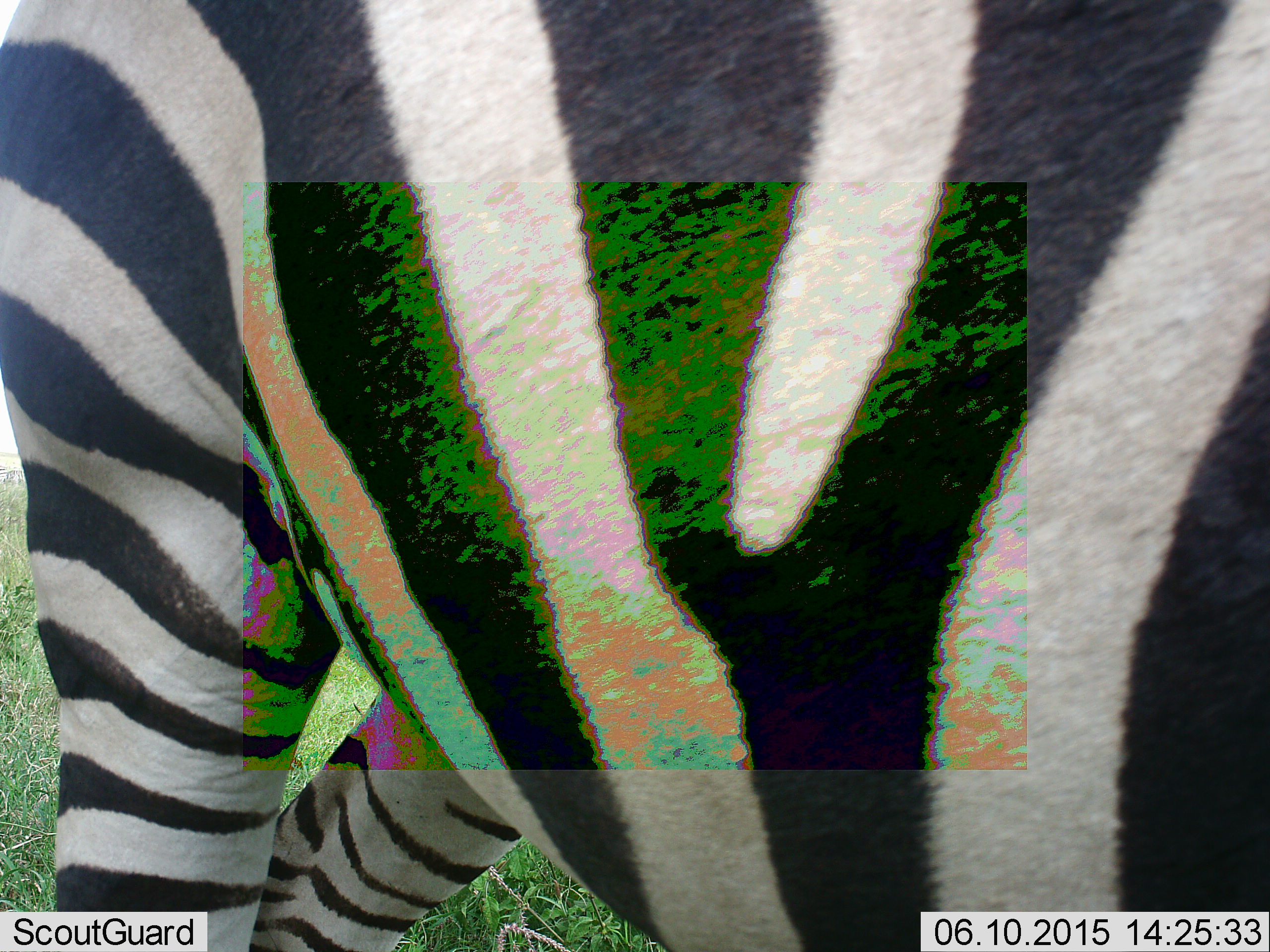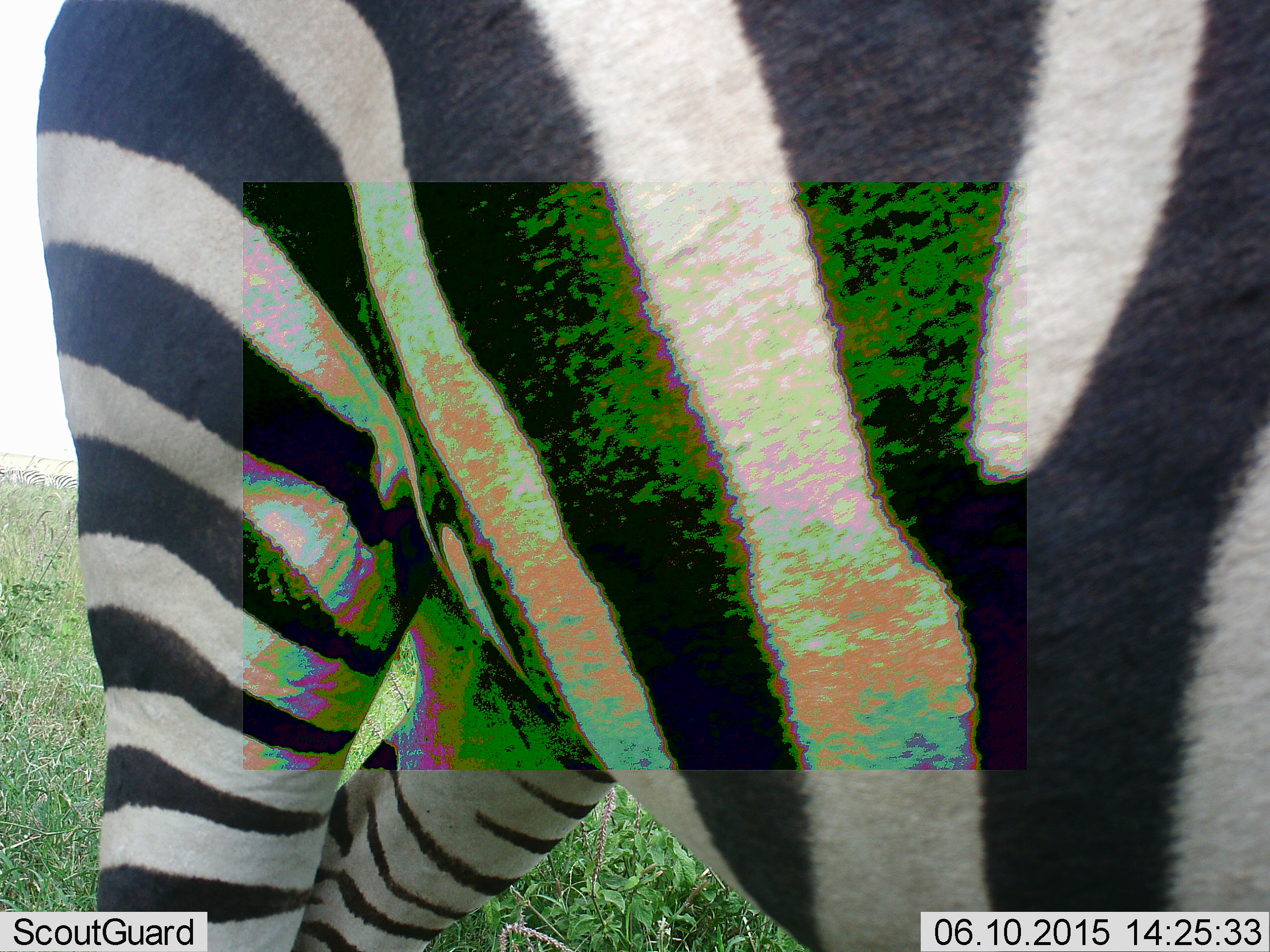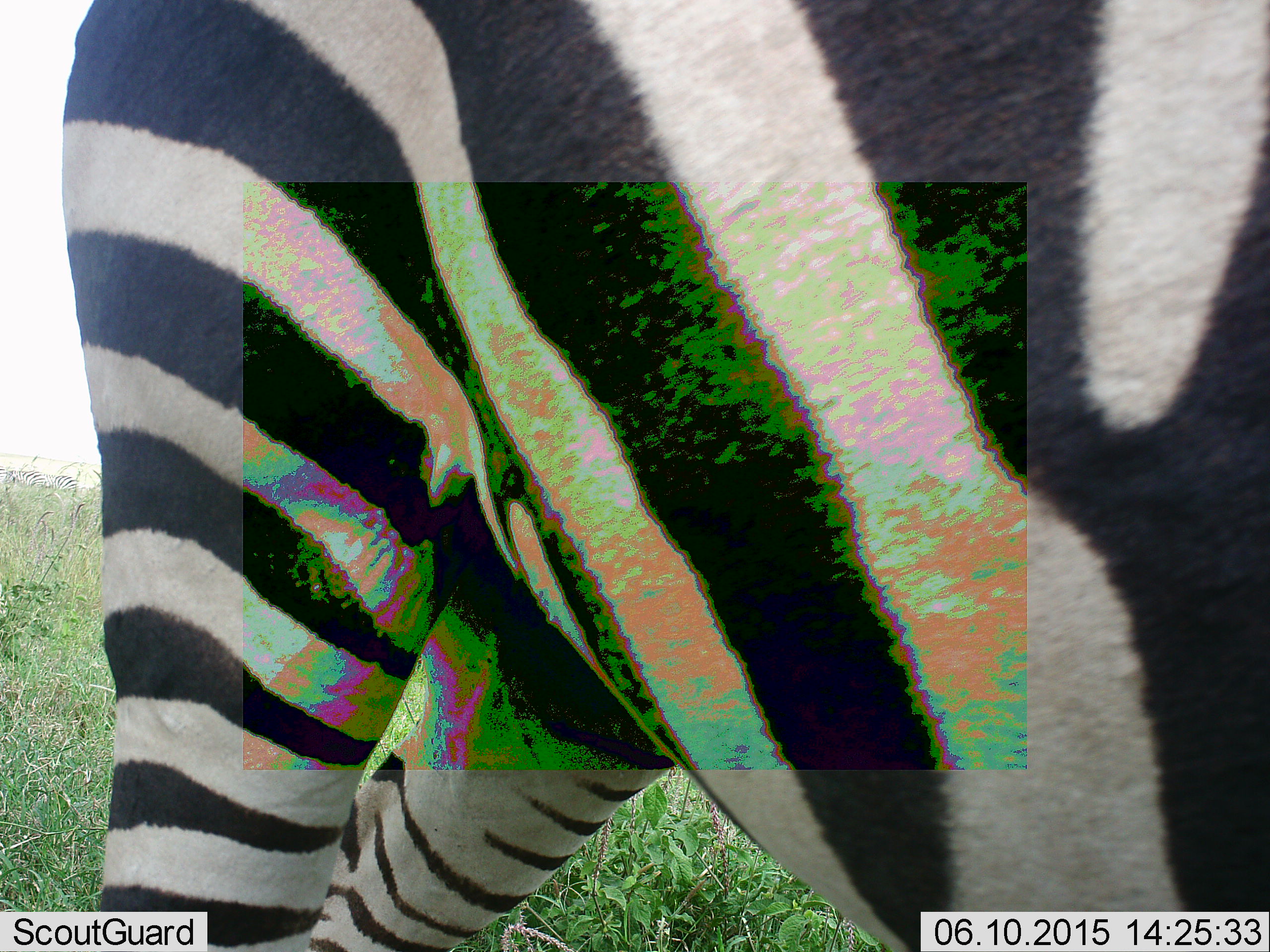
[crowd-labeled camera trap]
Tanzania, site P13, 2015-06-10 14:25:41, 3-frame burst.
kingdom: Animalia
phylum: Chordata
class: Mammalia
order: Perissodactyla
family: Equidae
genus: Equus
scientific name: Equus quagga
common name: plains zebra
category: zebra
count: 1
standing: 75%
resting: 0%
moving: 25%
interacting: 0%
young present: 0%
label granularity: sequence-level